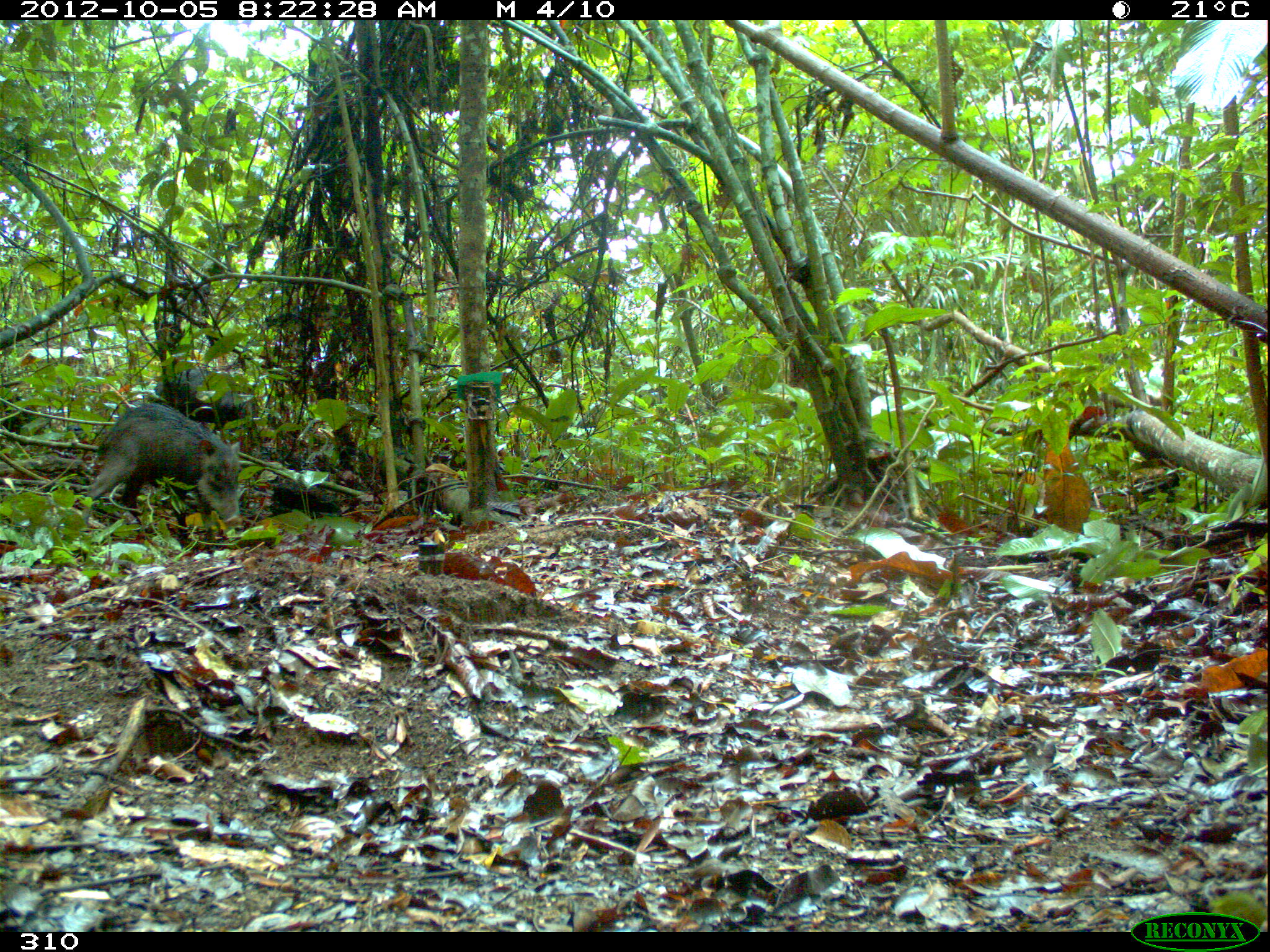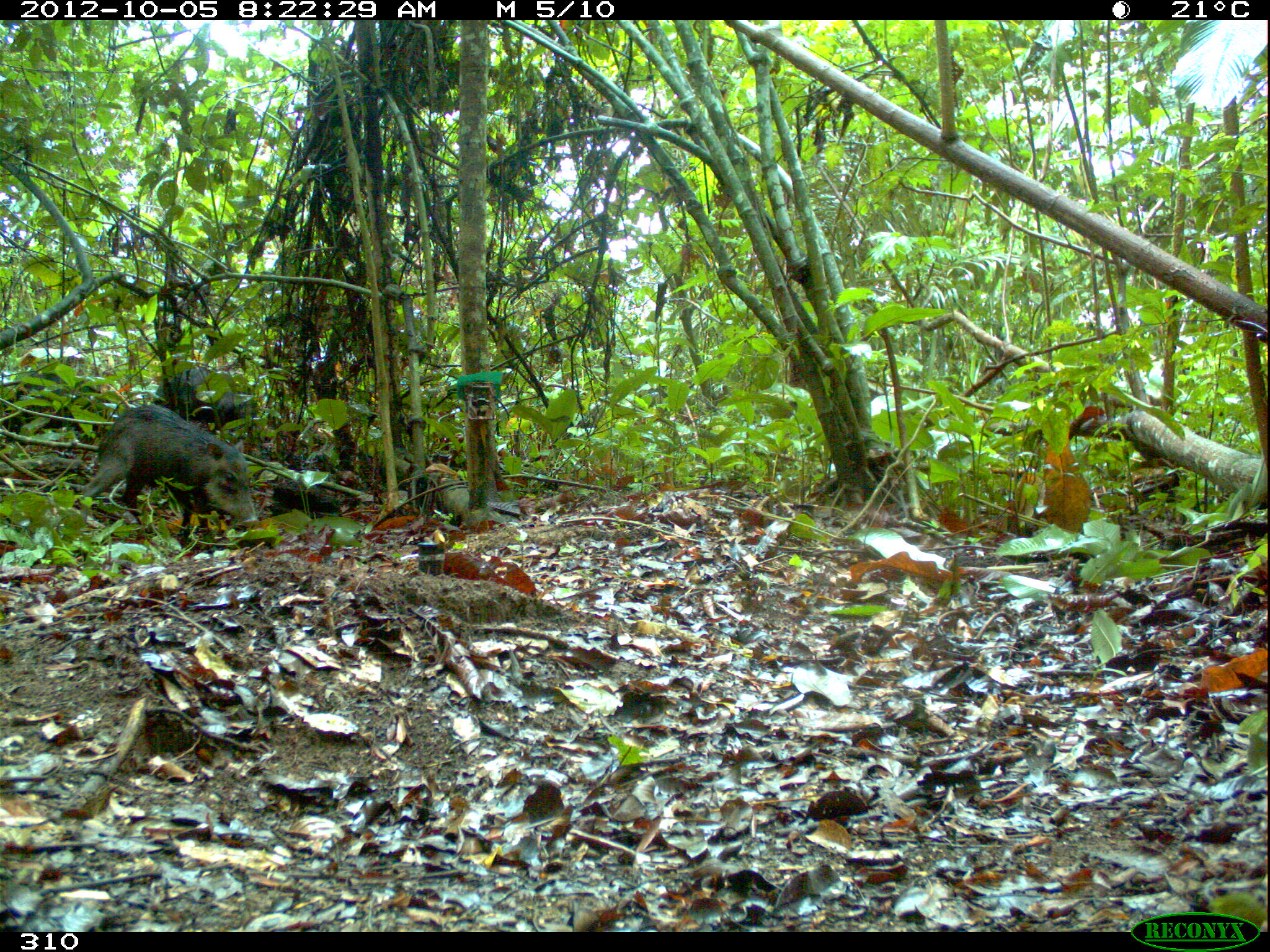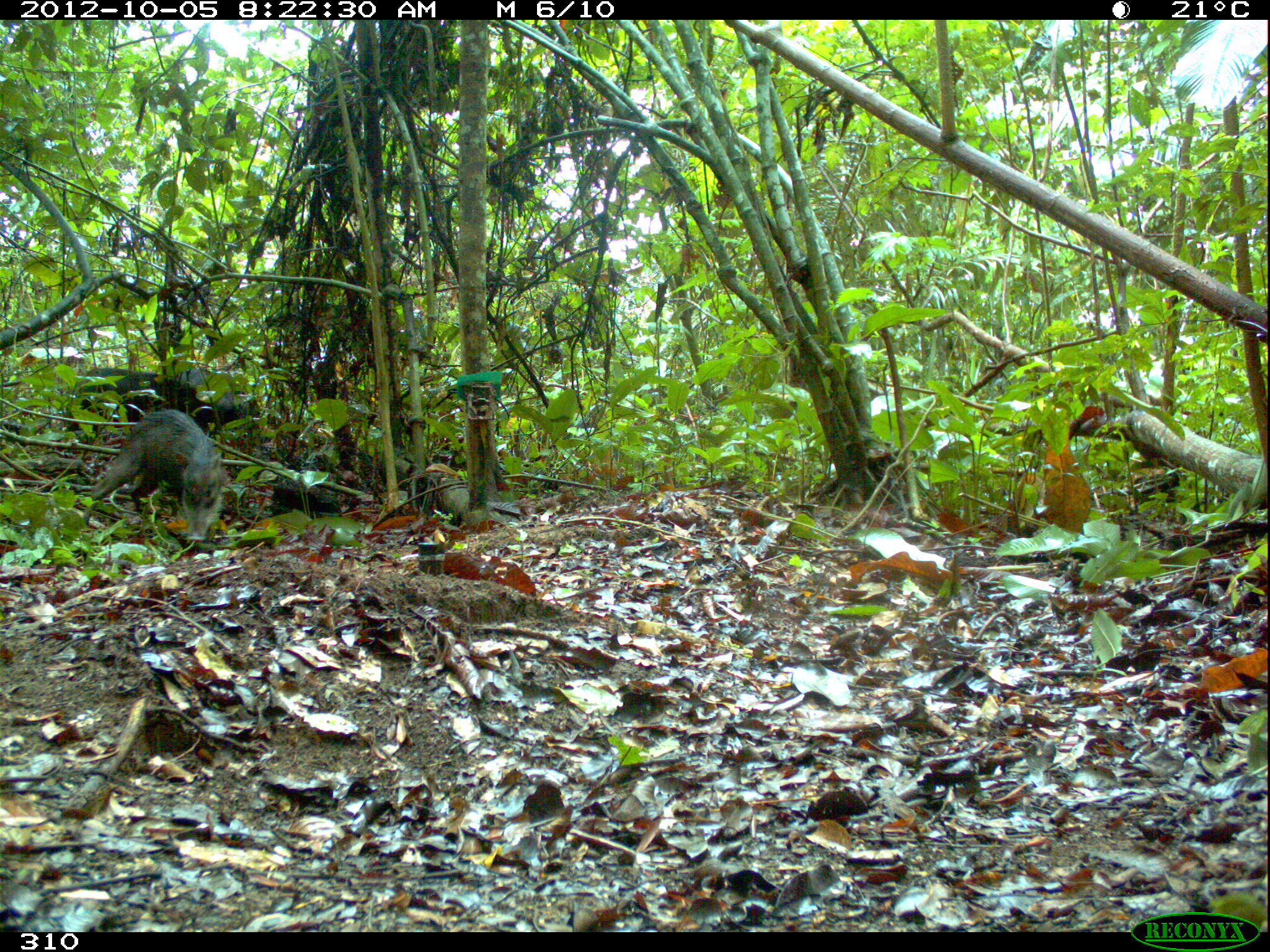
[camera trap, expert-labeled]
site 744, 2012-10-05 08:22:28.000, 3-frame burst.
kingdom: Animalia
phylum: Chordata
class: Mammalia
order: Artiodactyla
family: Tayassuidae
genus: Tayassu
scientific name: Tayassu pecari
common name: white-lipped peccary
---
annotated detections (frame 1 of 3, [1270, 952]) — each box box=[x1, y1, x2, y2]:
tayassu pecari: box=[83, 400, 242, 536]; box=[154, 366, 246, 433]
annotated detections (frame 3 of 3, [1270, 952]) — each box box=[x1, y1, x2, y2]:
tayassu pecari: box=[82, 411, 225, 541]; box=[64, 367, 258, 434]